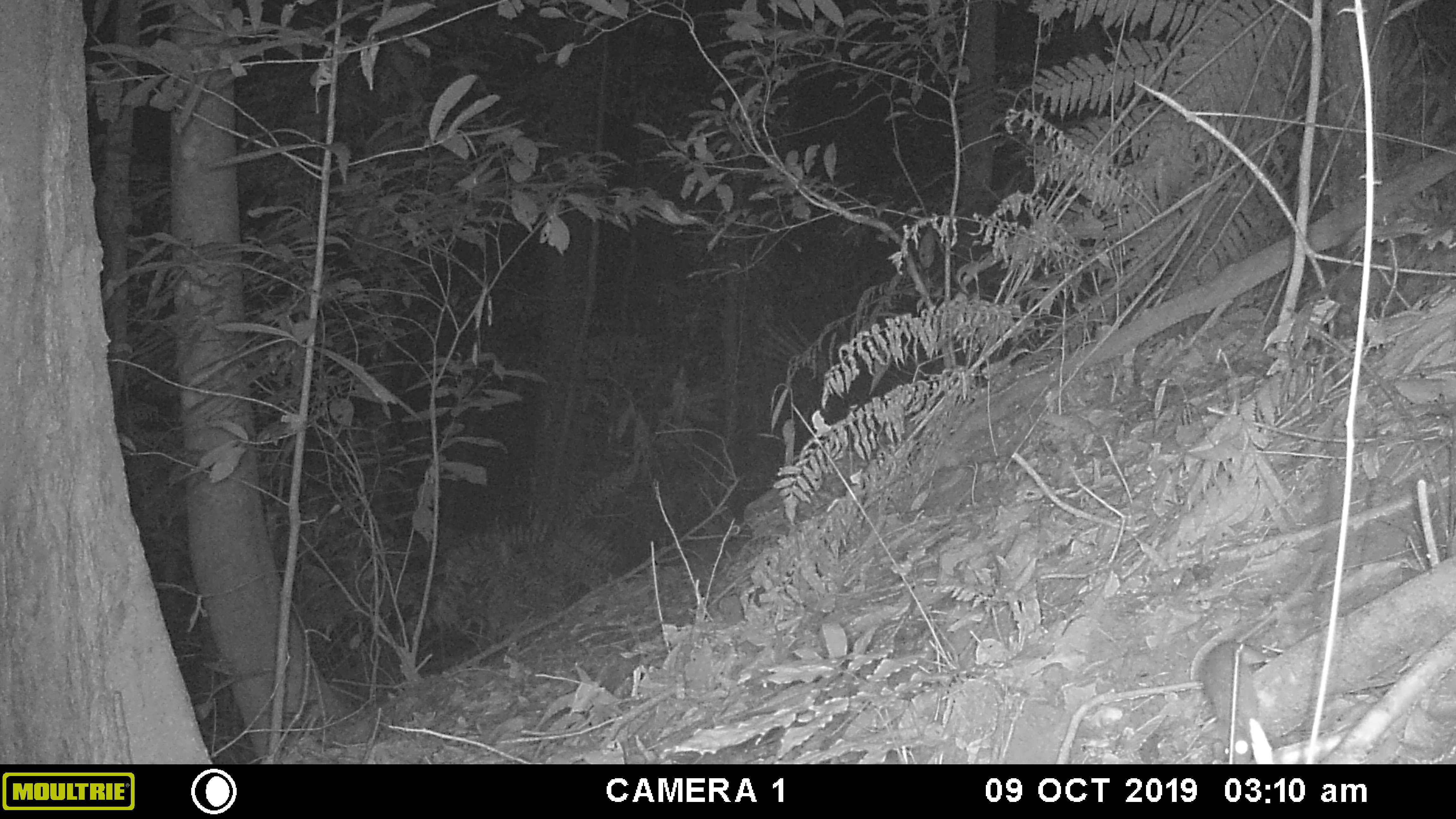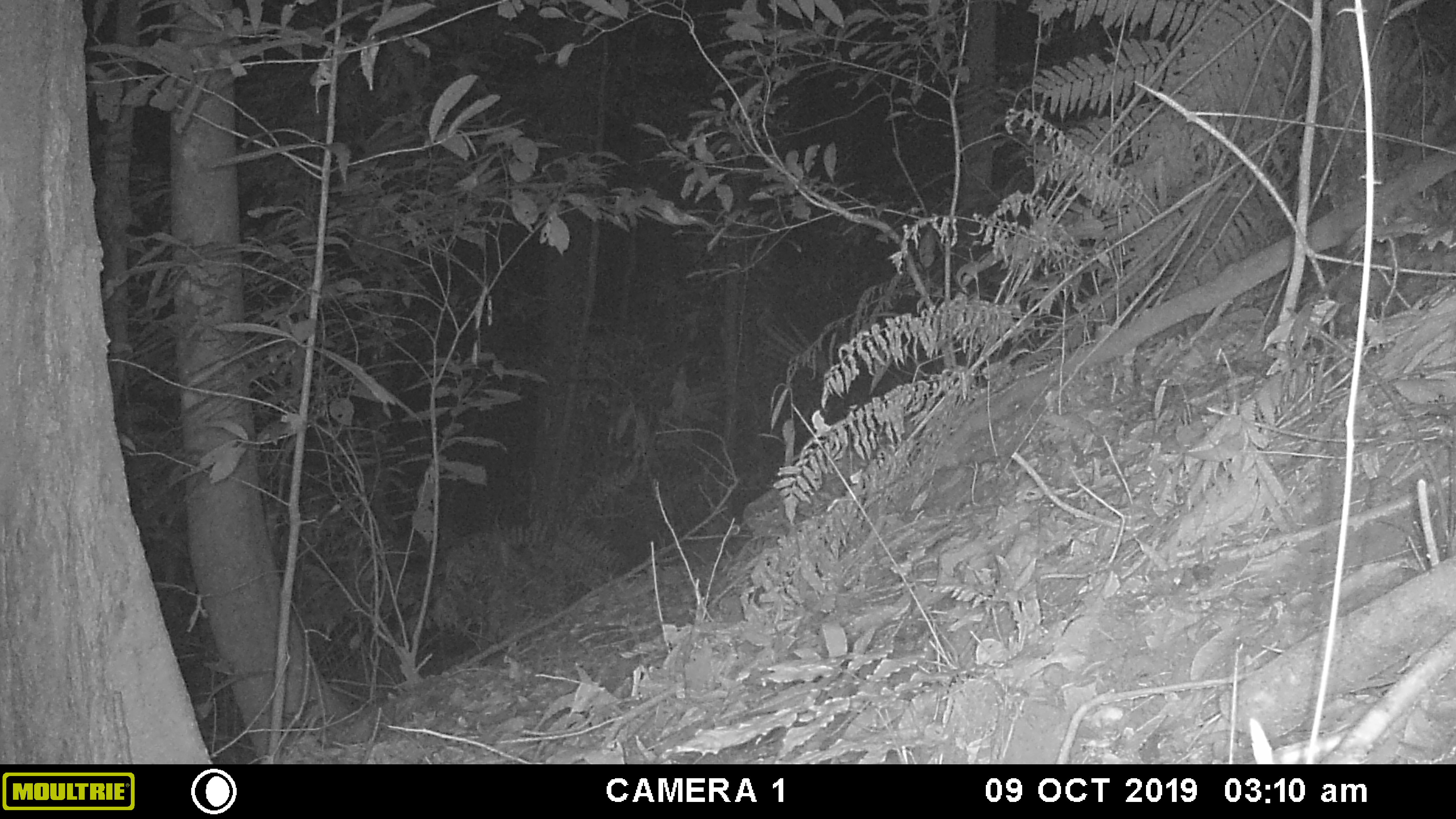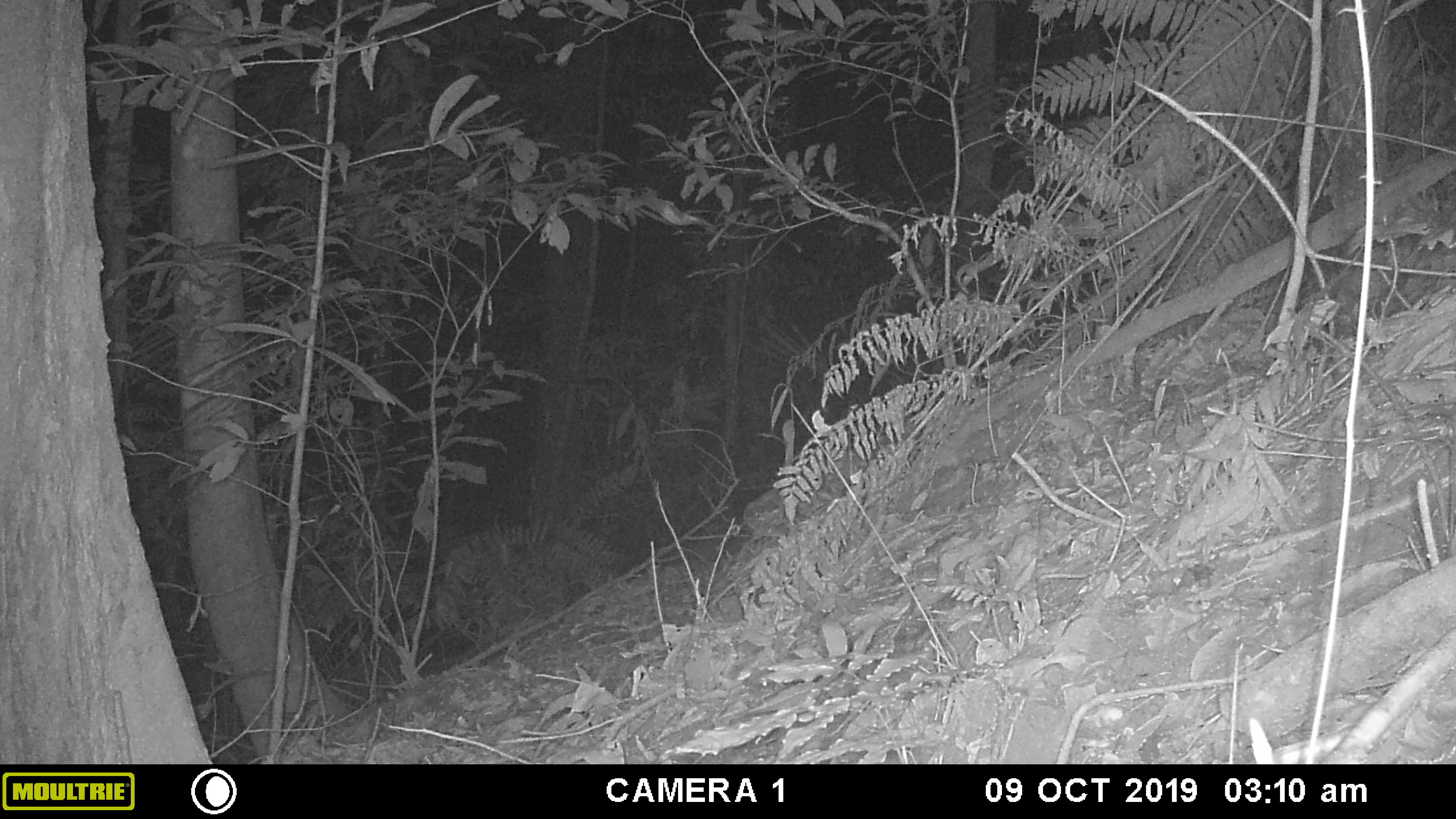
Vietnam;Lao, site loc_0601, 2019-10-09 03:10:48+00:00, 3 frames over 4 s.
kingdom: Animalia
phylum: Chordata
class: Mammalia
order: Rodentia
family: Muridae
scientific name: Muridae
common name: old-world mice and rats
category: unidentified murid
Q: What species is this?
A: Unidentified murid (old-world mice and rats) (Muridae).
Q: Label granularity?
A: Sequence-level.